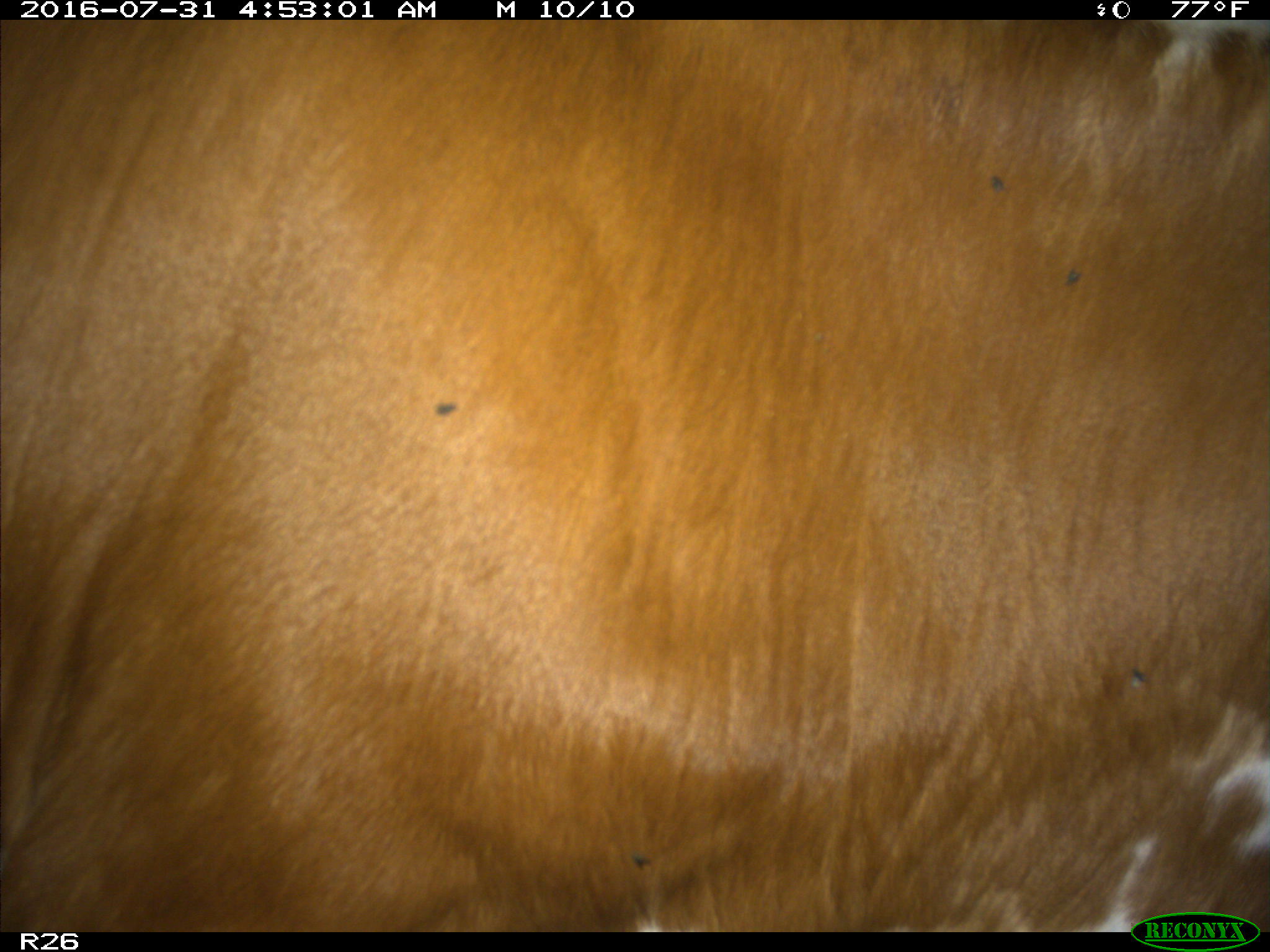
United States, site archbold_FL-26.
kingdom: Animalia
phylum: Chordata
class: Mammalia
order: Artiodactyla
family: Bovidae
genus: Bos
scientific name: Bos taurus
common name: domestic cow